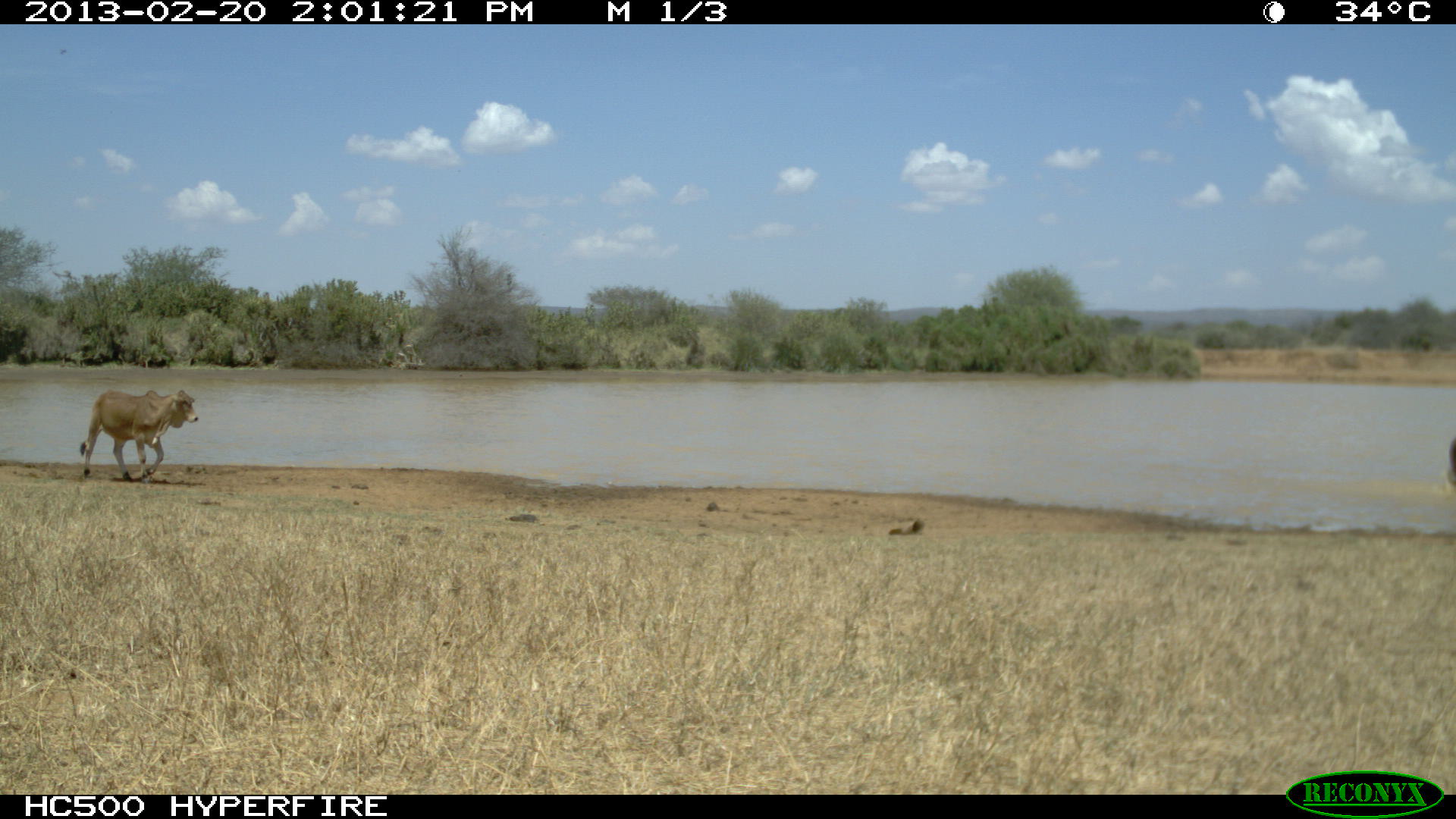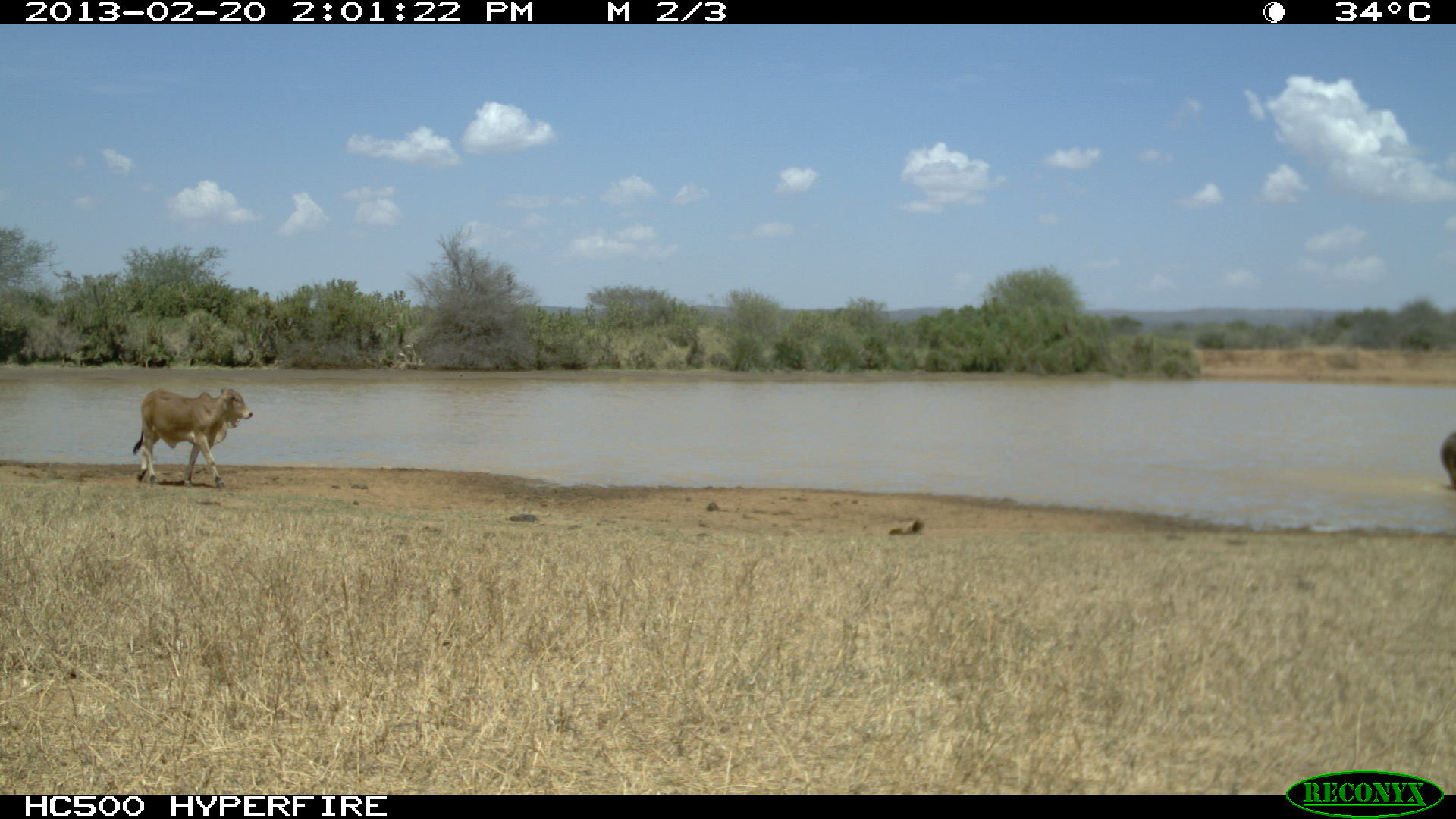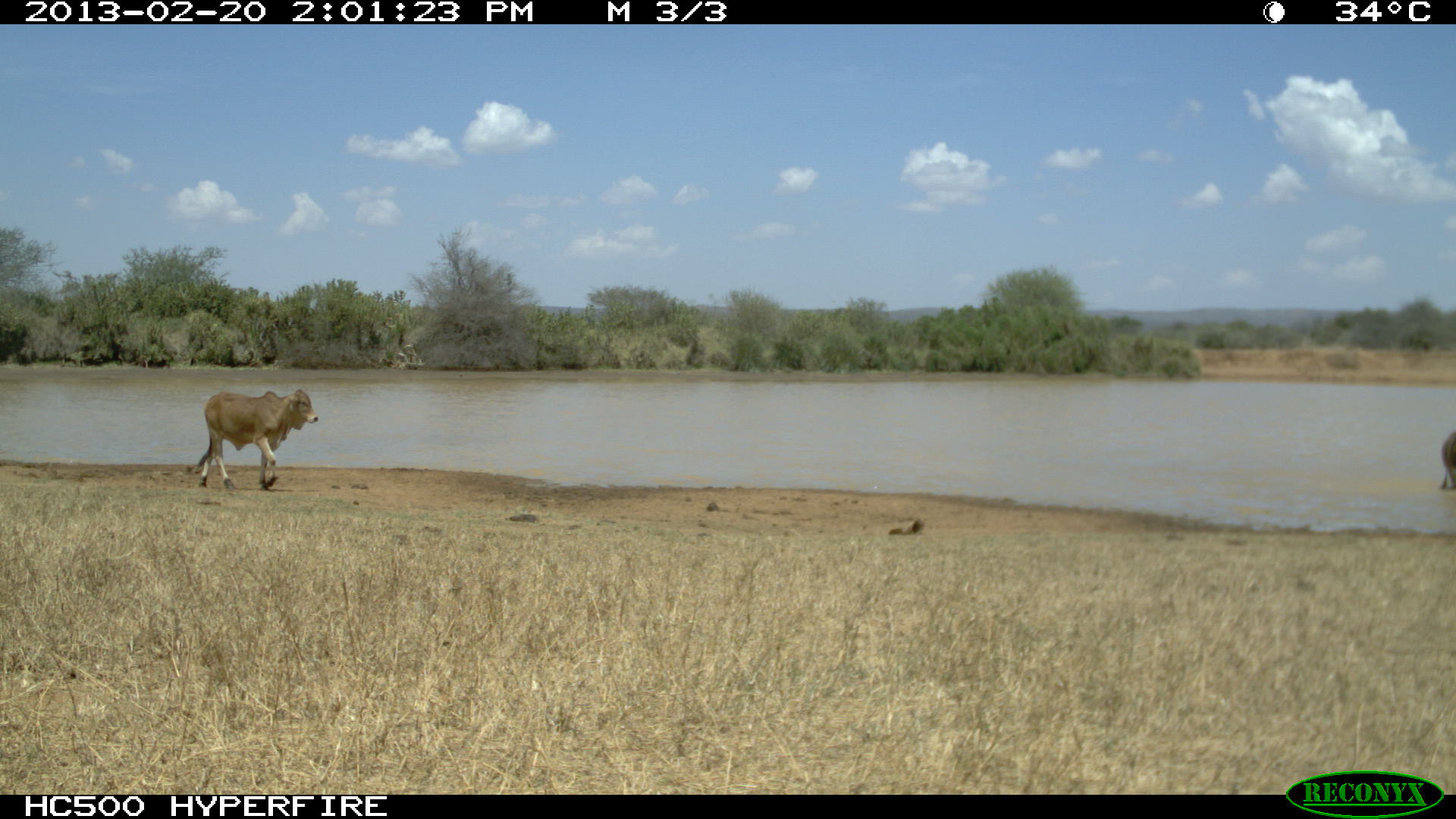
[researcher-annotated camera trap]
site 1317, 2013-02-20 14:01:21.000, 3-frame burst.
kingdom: Animalia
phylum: Chordata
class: Mammalia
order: Artiodactyla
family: Bovidae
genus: Bos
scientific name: Bos taurus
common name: domestic cattle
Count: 1.